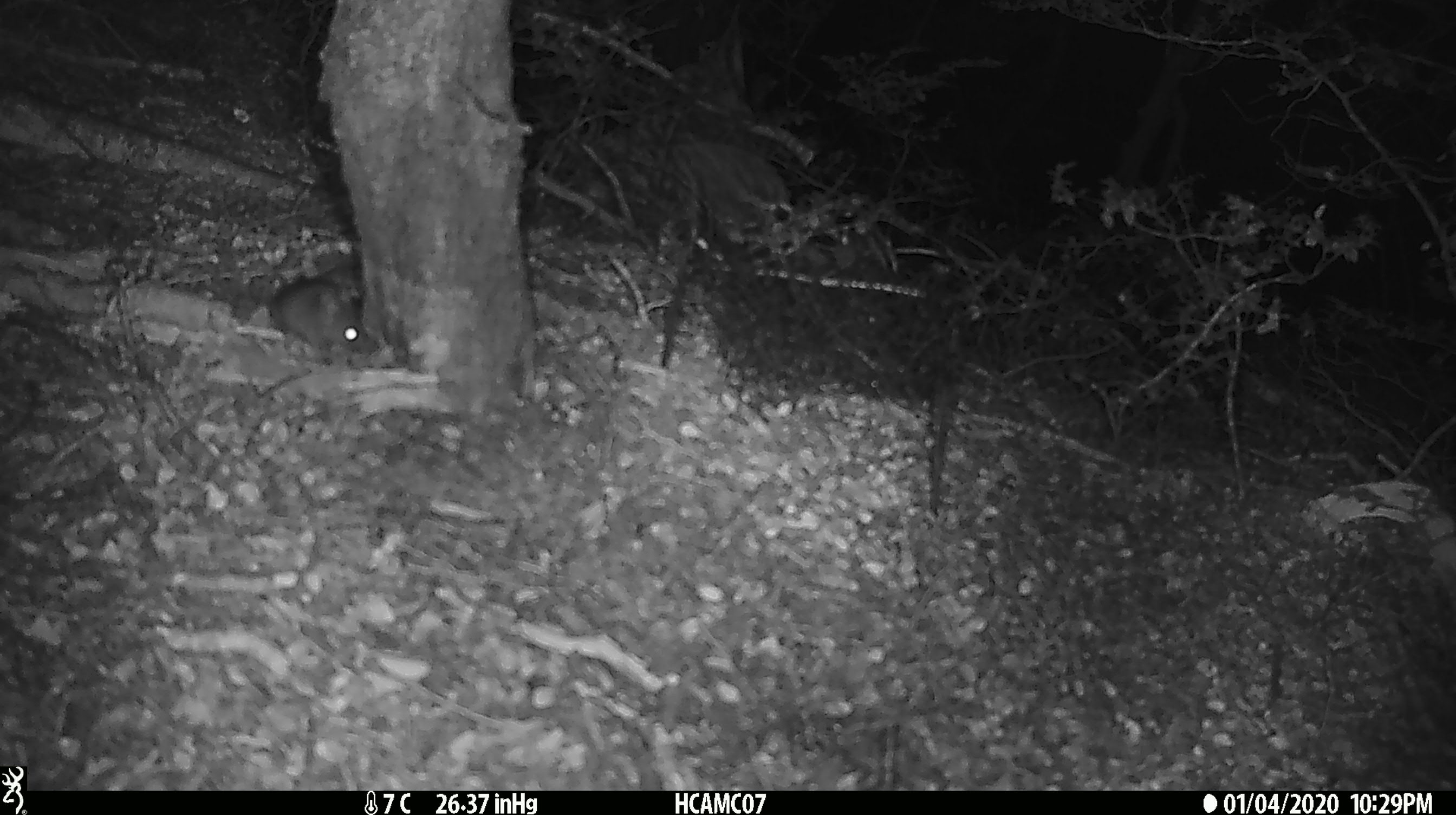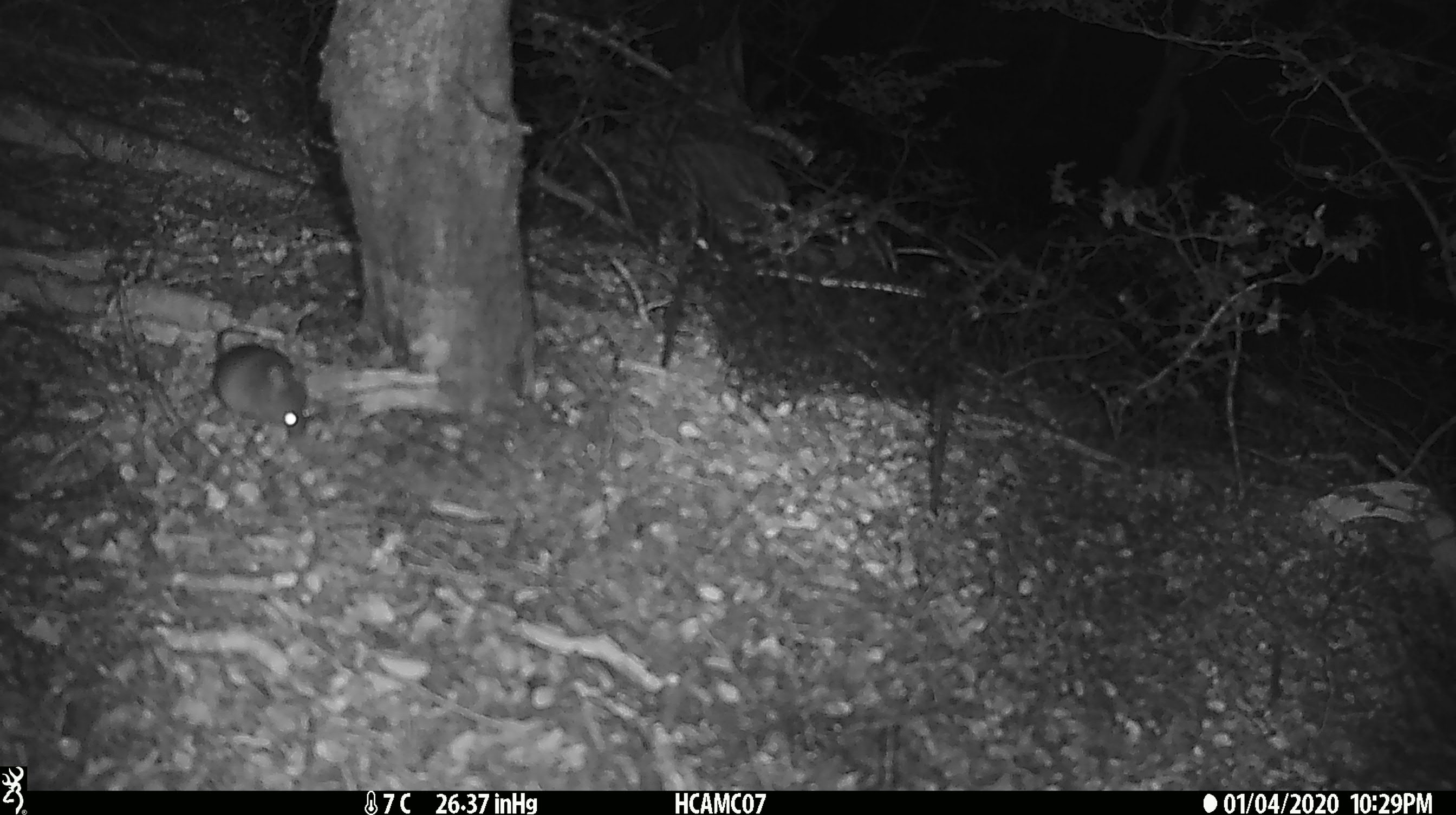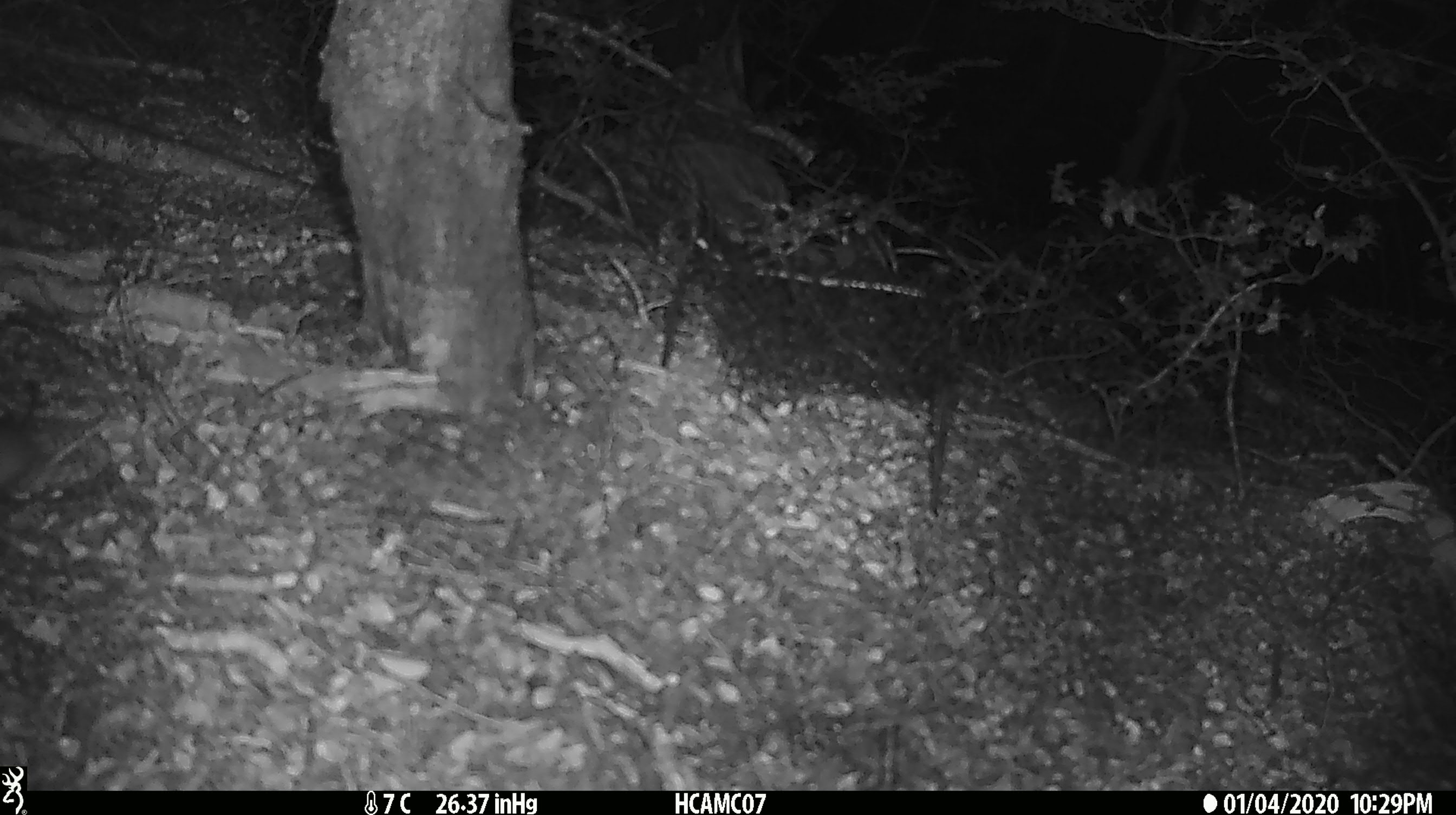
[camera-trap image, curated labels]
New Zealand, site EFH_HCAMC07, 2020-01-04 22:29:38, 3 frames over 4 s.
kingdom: Animalia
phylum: Chordata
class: Mammalia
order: Rodentia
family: Muridae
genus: Mus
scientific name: Mus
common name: mouse